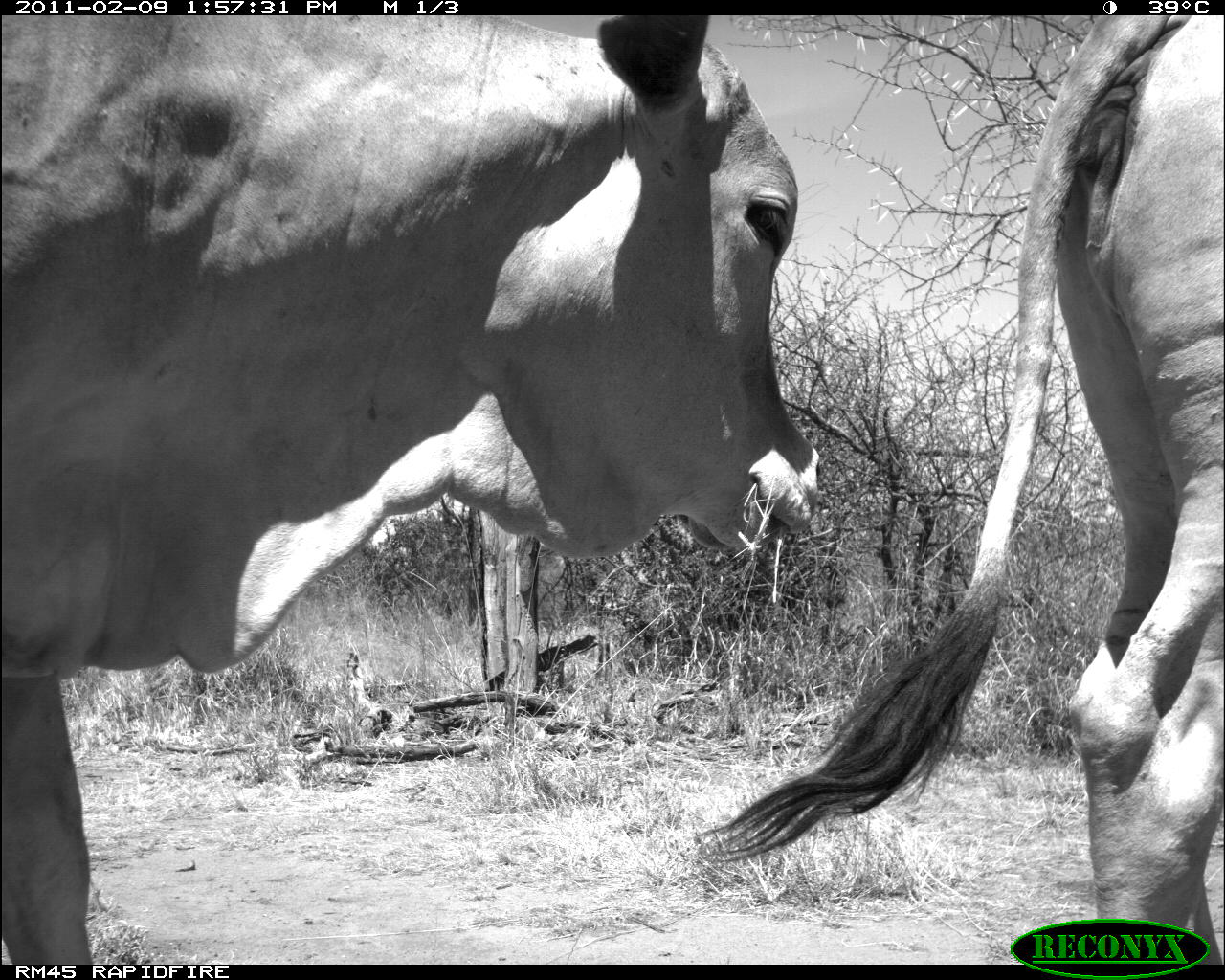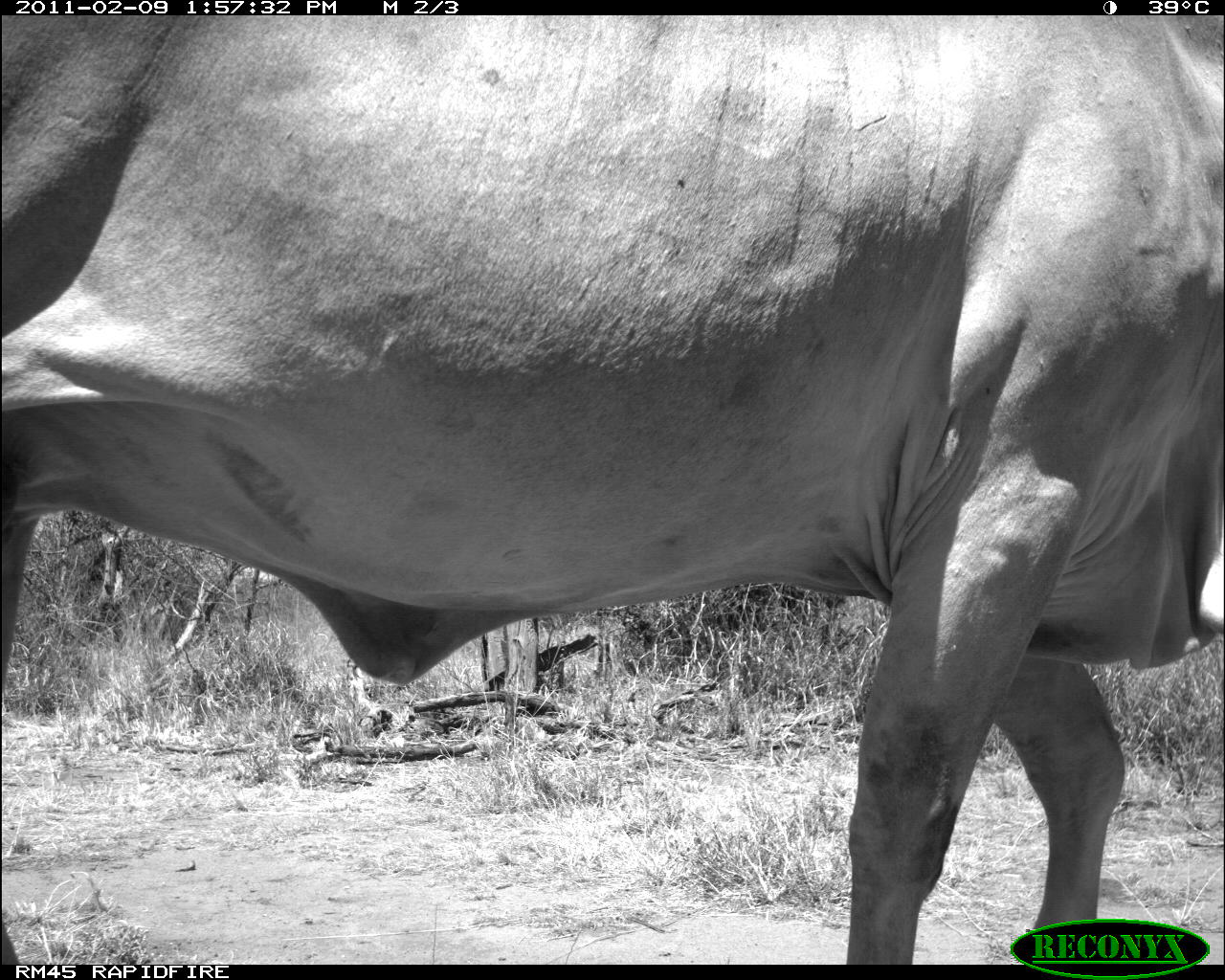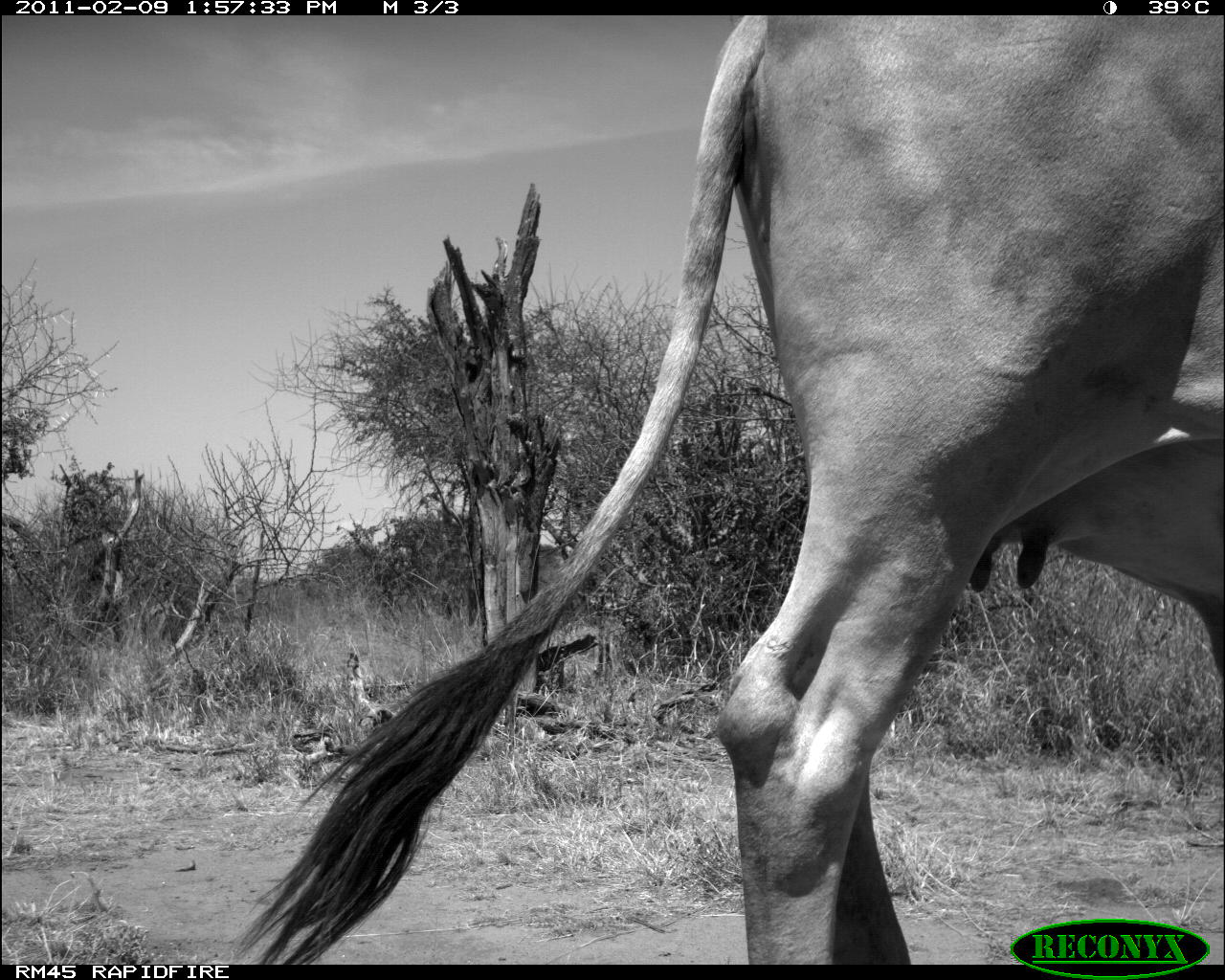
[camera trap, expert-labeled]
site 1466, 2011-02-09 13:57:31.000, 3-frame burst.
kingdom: Animalia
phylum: Chordata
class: Mammalia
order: Artiodactyla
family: Bovidae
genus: Bos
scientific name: Bos taurus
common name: domestic cattle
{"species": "Bos taurus (domestic cattle)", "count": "2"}